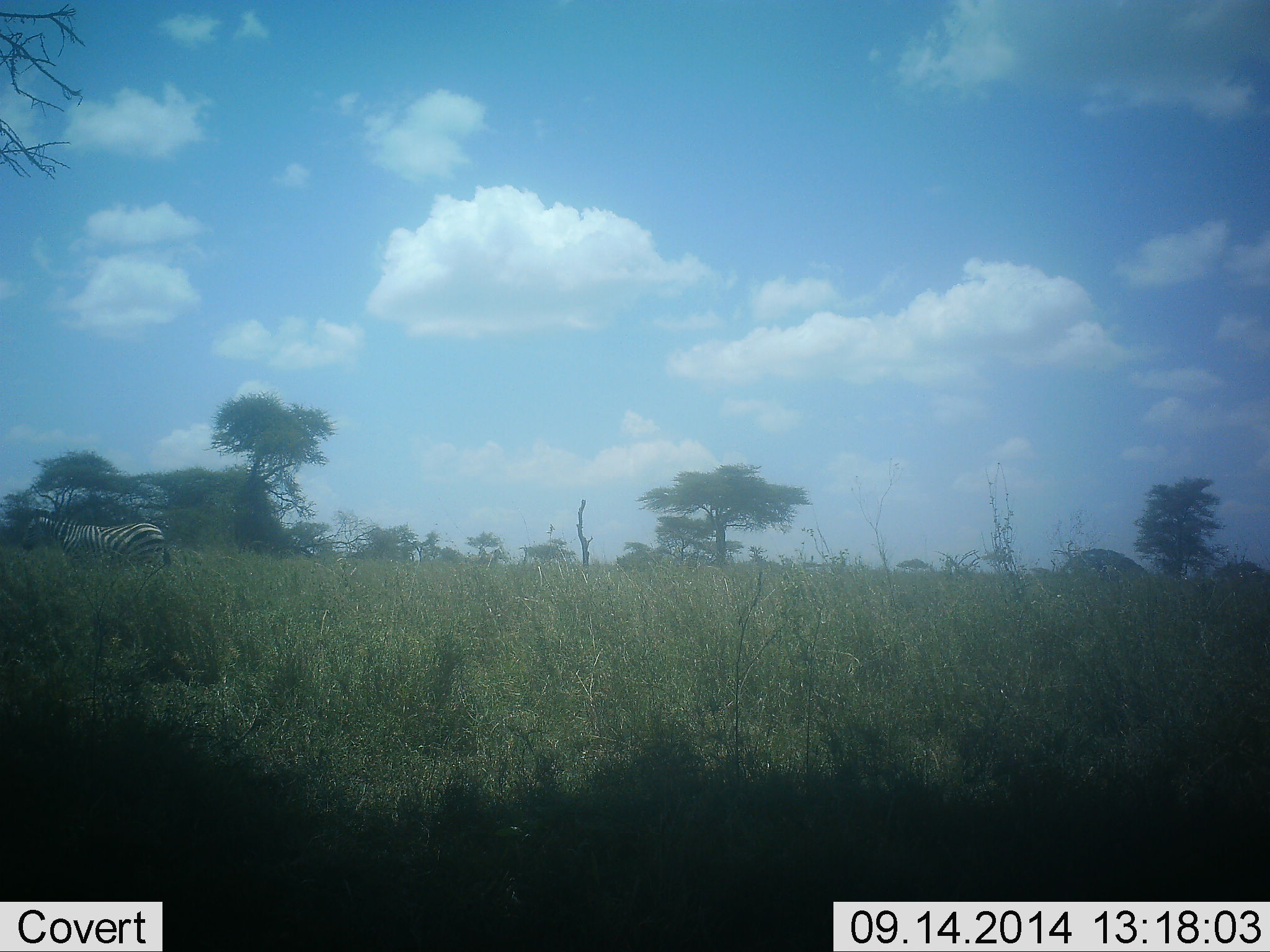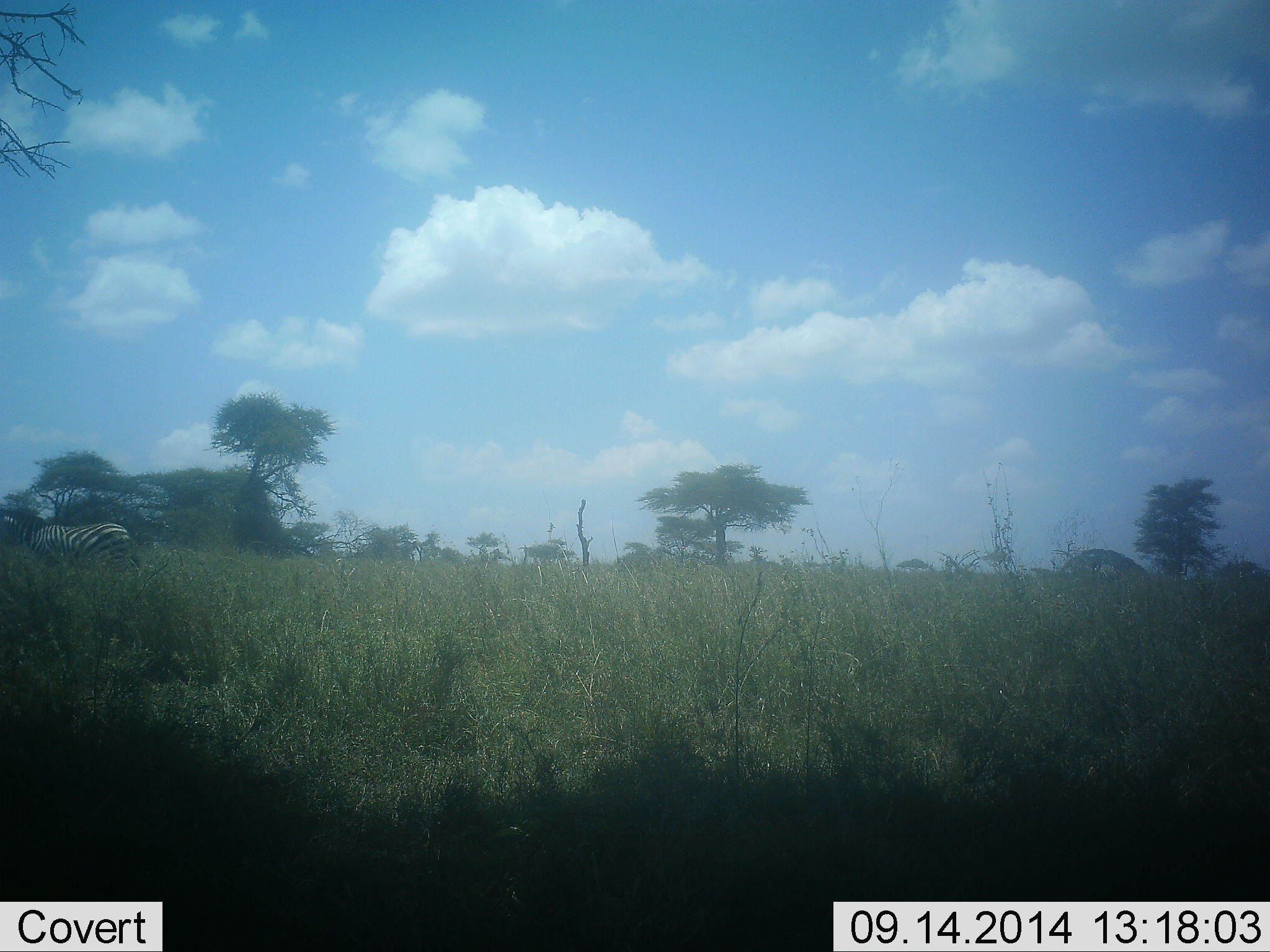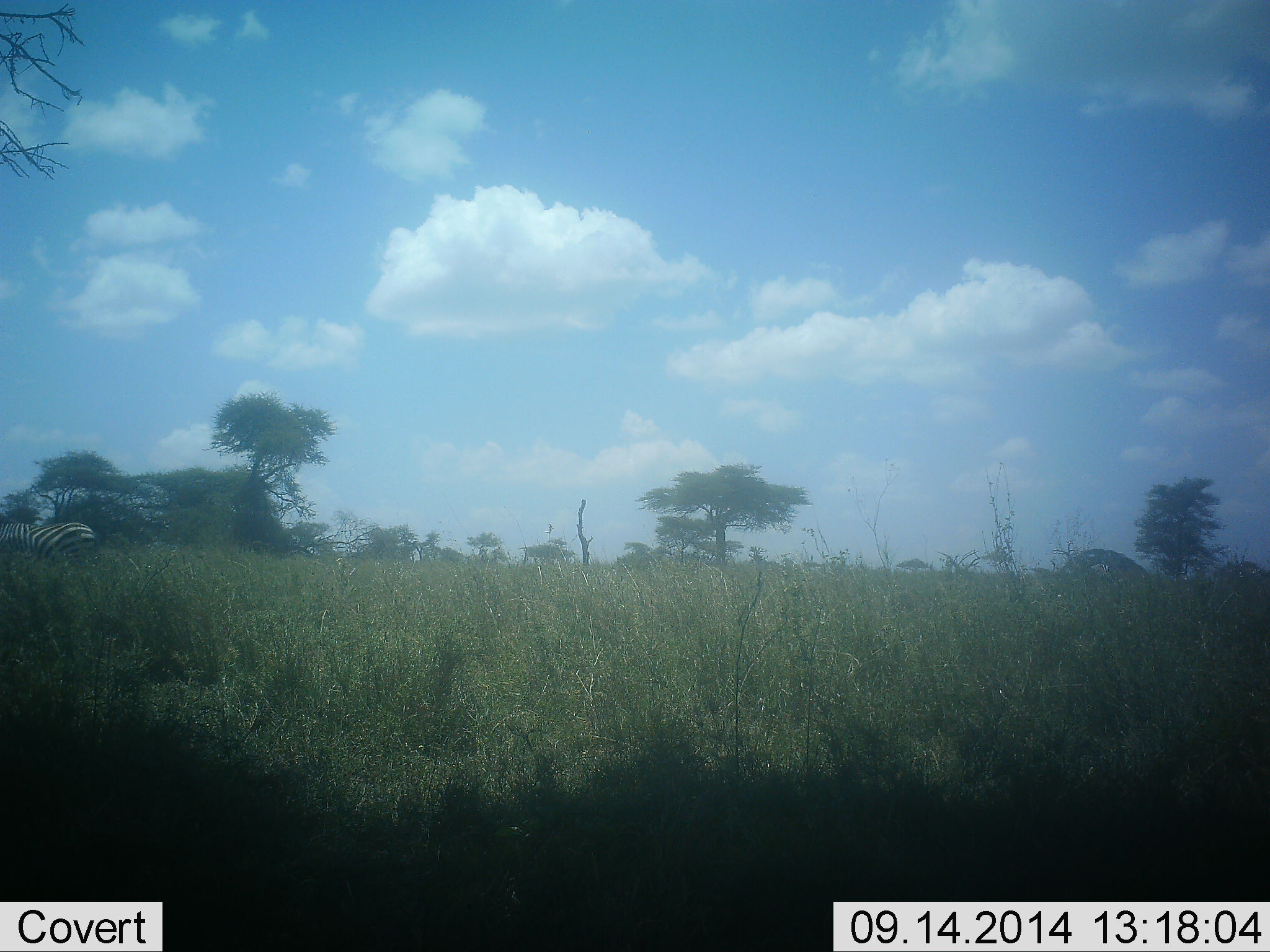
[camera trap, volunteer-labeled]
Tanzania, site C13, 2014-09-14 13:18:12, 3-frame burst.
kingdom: Animalia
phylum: Chordata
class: Mammalia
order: Perissodactyla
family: Equidae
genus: Equus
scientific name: Equus quagga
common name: plains zebra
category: zebra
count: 1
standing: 20%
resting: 0%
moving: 90%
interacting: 0%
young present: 0%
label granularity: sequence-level